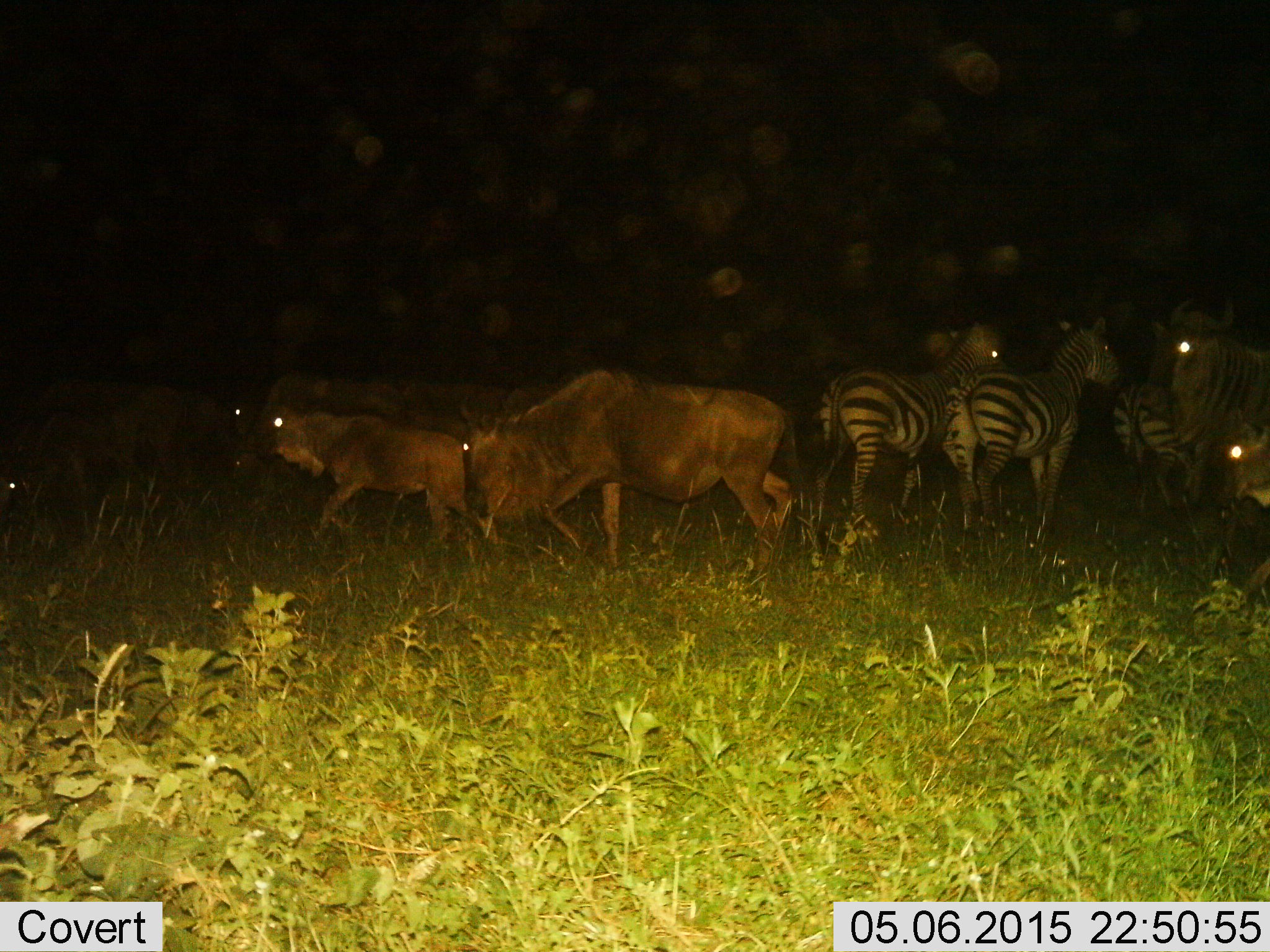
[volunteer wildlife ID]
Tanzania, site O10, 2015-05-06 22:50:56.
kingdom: Animalia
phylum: Chordata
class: Mammalia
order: Artiodactyla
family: Bovidae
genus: Connochaetes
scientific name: Connochaetes taurinus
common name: blue wildebeest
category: wildebeest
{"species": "wildebeest (blue wildebeest) (Connochaetes taurinus)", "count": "5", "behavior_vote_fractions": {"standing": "50%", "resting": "0%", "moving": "70%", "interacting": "0%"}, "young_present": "30%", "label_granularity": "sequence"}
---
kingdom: Animalia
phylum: Chordata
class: Mammalia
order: Perissodactyla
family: Equidae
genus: Equus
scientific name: Equus quagga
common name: plains zebra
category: zebra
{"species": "zebra (plains zebra) (Equus quagga)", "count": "4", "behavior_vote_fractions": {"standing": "80%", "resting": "0%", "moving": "40%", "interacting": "0%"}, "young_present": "0%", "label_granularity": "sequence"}